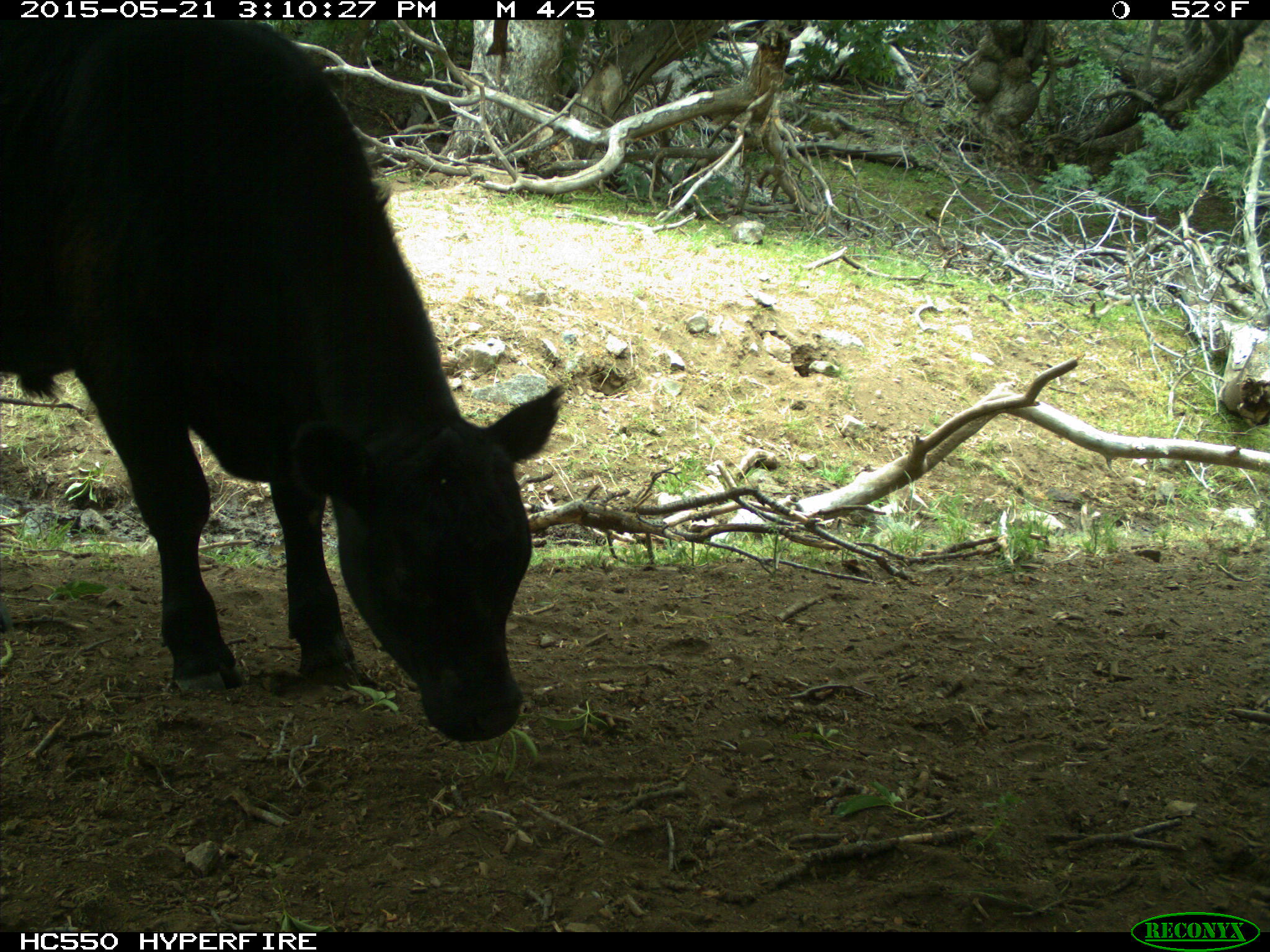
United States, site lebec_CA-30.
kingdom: Animalia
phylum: Chordata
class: Mammalia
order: Artiodactyla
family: Bovidae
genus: Bos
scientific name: Bos taurus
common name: domestic cow